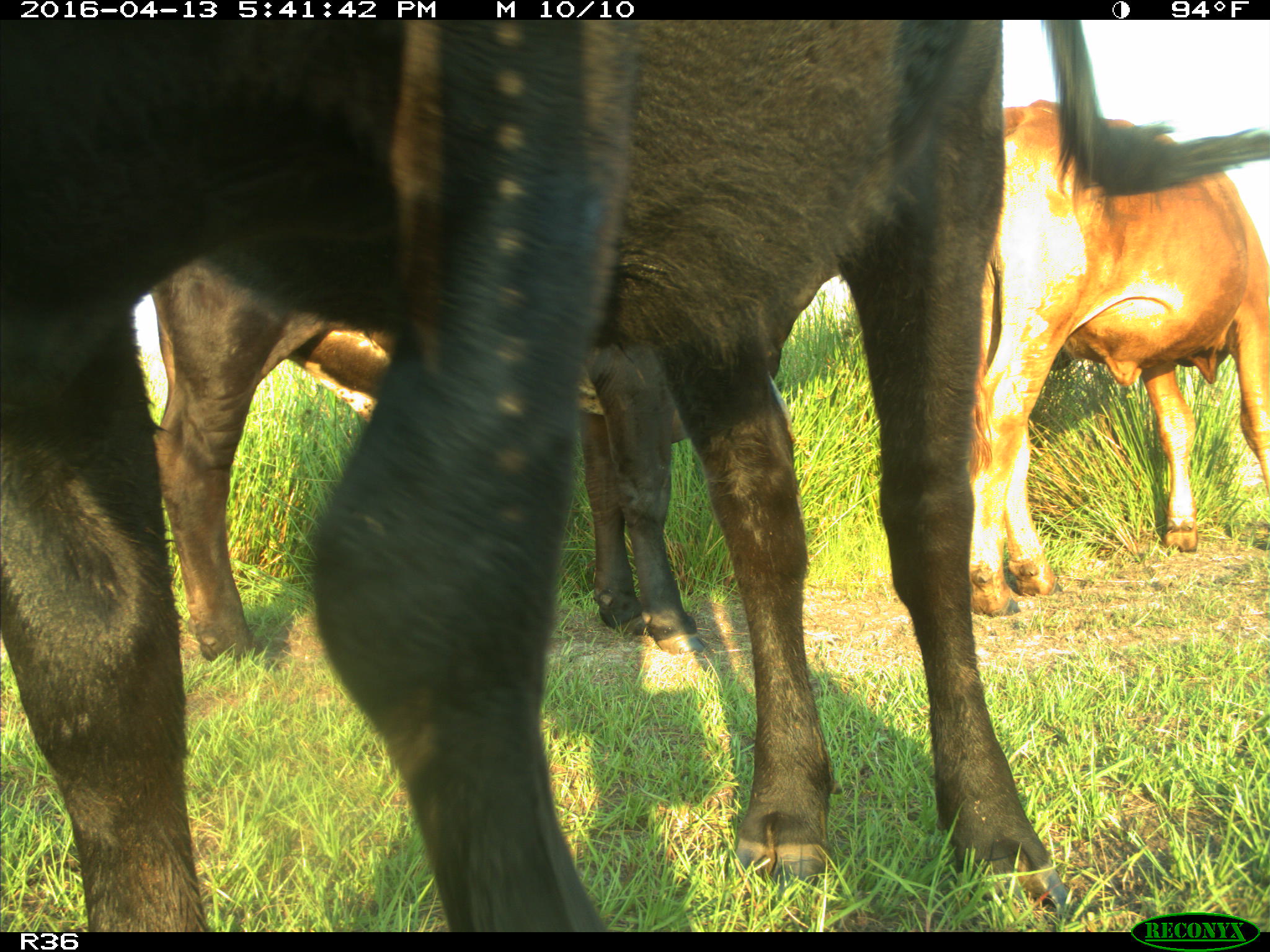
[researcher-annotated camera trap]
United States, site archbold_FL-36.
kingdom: Animalia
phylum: Chordata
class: Mammalia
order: Artiodactyla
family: Bovidae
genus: Bos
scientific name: Bos taurus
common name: domestic cow